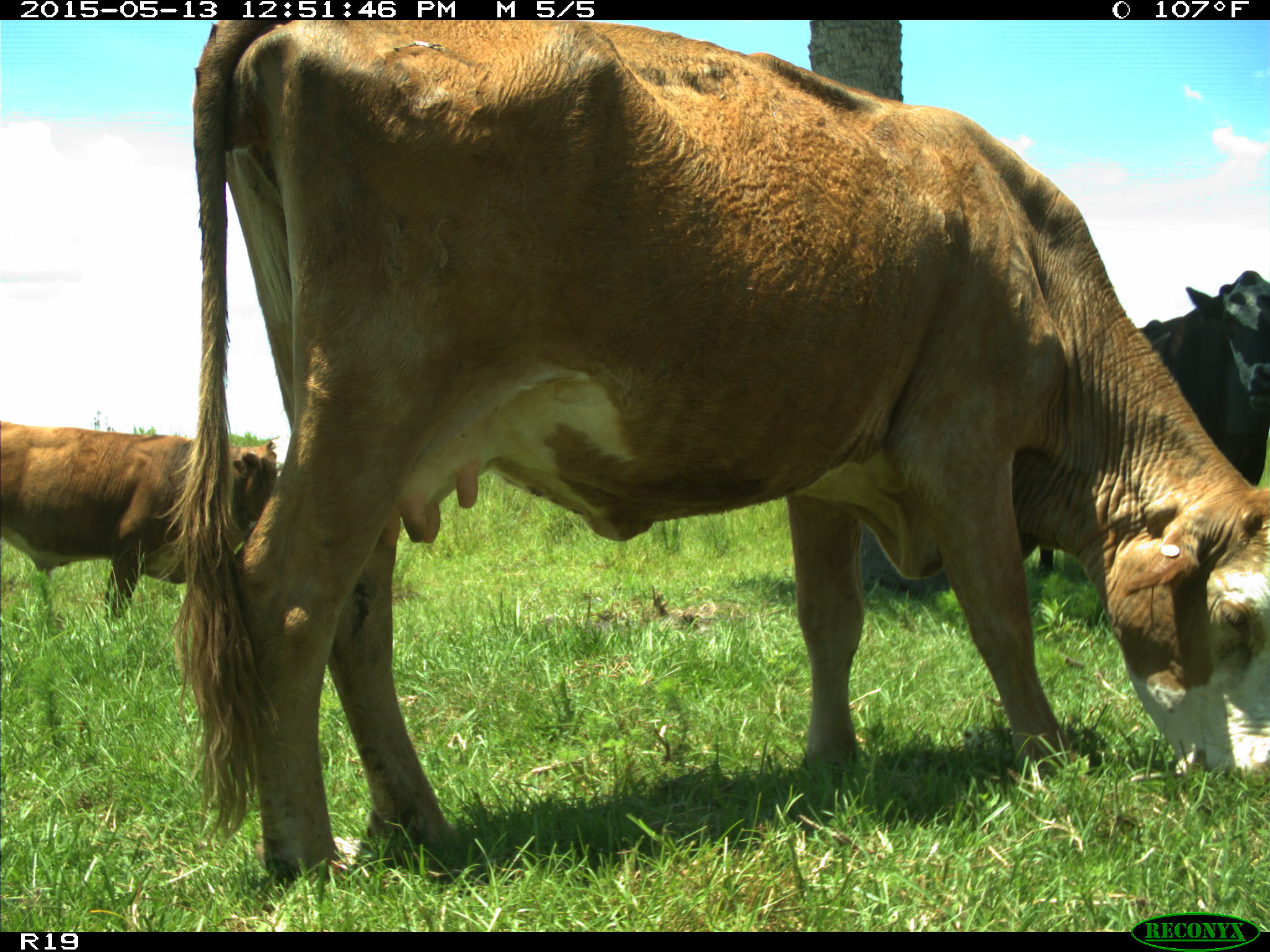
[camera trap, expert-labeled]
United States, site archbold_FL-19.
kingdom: Animalia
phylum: Chordata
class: Mammalia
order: Artiodactyla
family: Bovidae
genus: Bos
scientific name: Bos taurus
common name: domestic cow